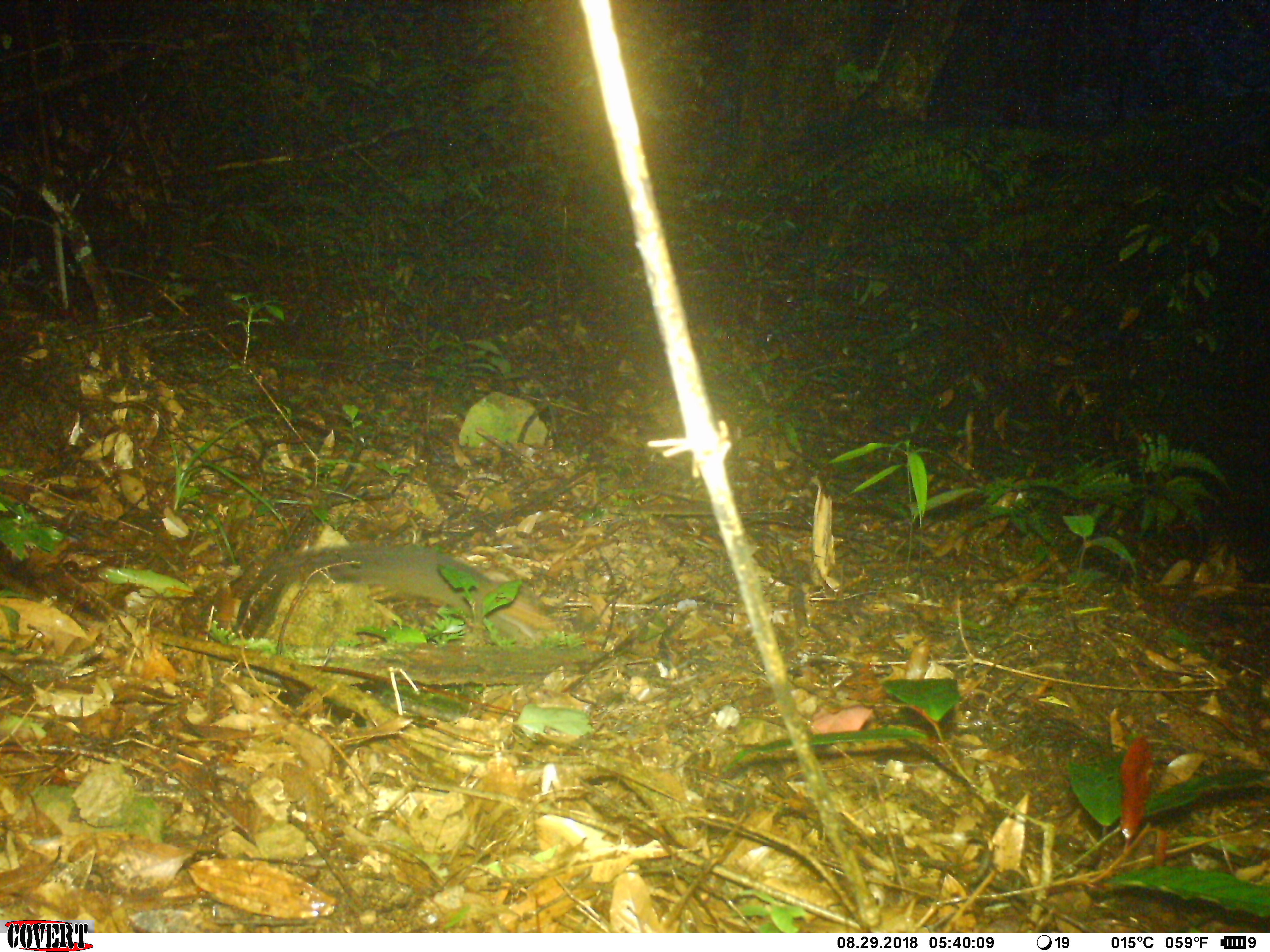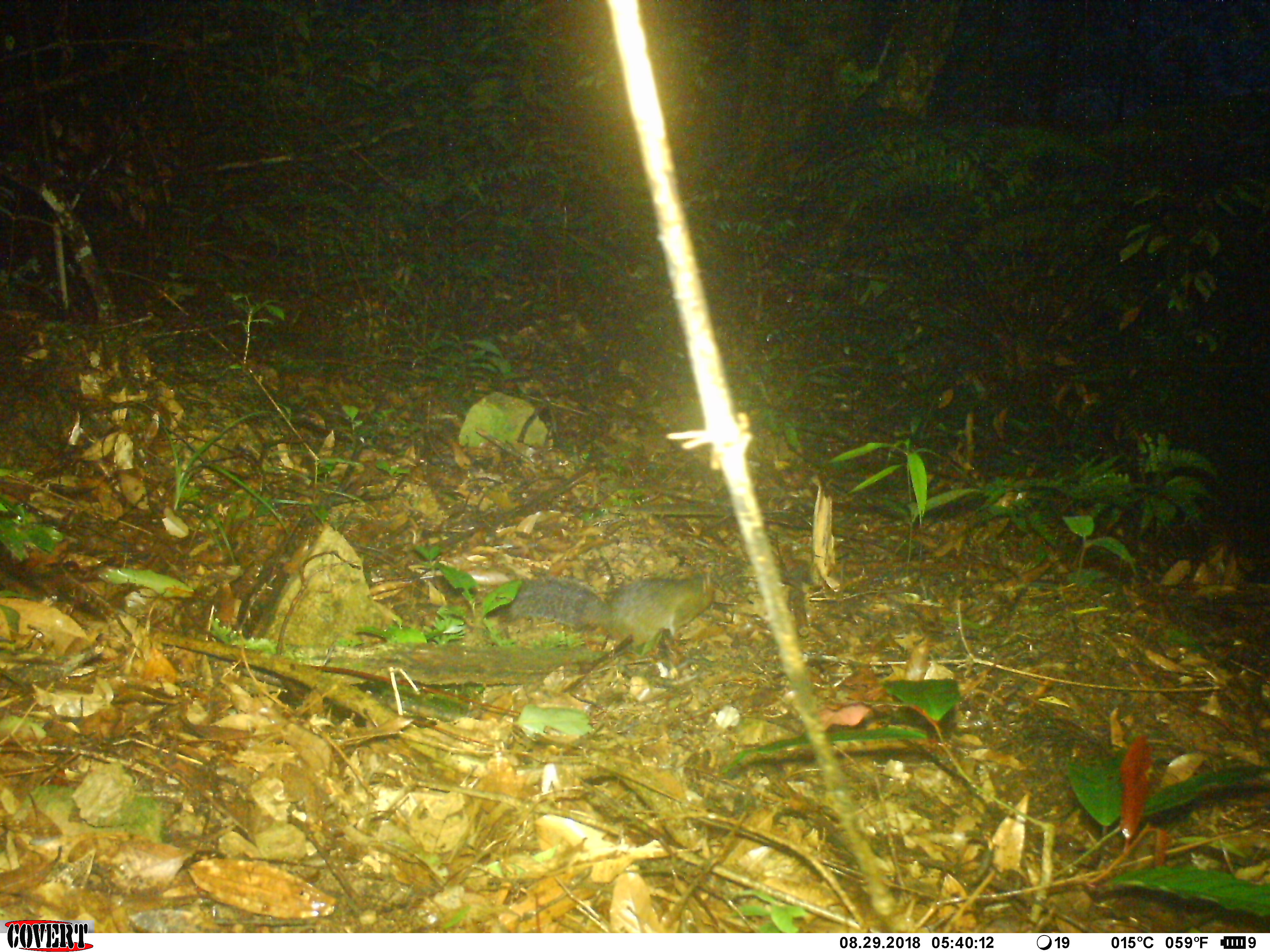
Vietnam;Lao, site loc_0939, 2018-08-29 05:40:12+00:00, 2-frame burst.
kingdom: Animalia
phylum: Chordata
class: Mammalia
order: Rodentia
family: Sciuridae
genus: Dremomys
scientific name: Dremomys rufigenis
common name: red-cheeked squirrel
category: red cheeked squirrel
Red cheeked squirrel (red-cheeked squirrel) (Dremomys rufigenis). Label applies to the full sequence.